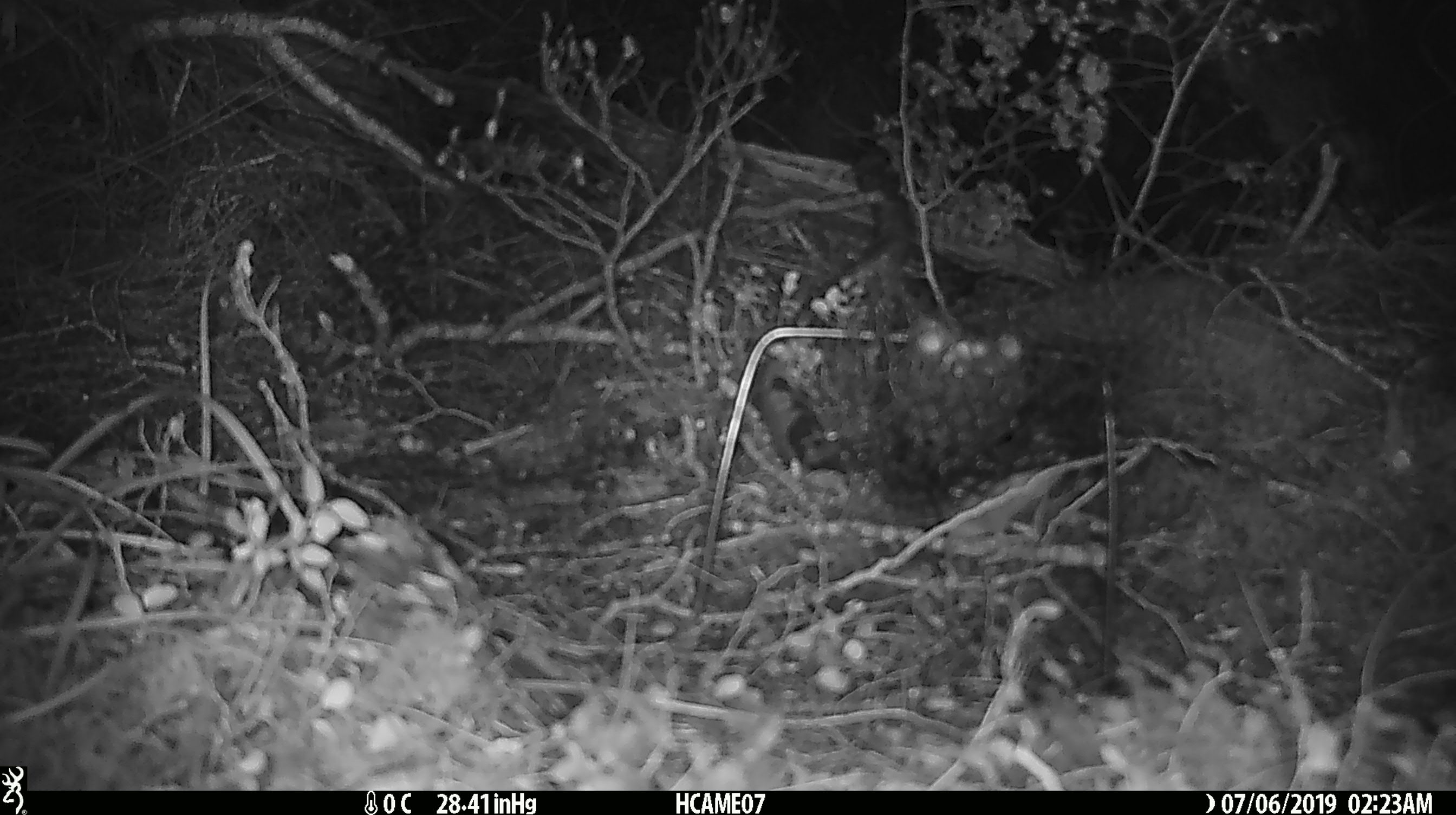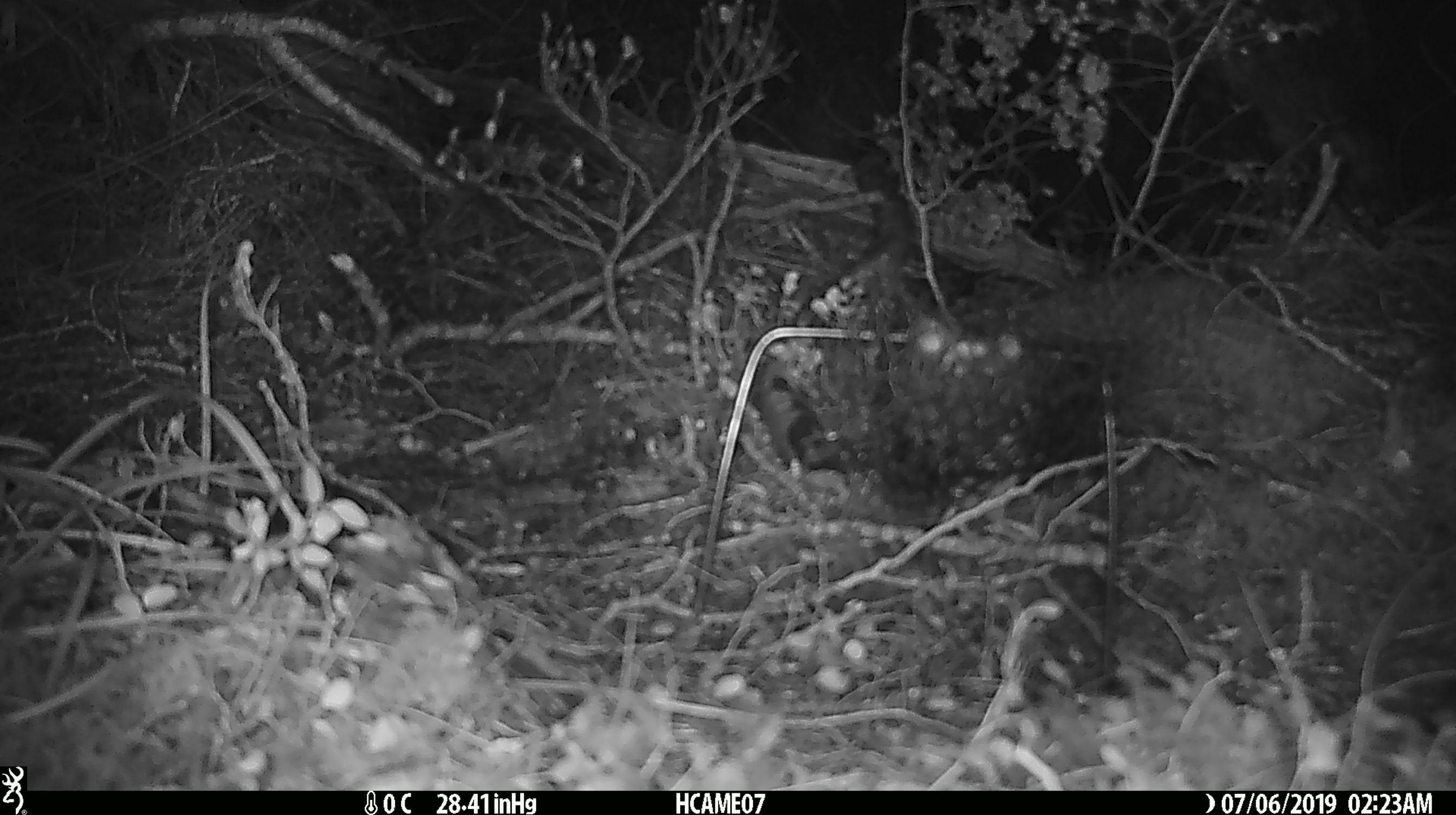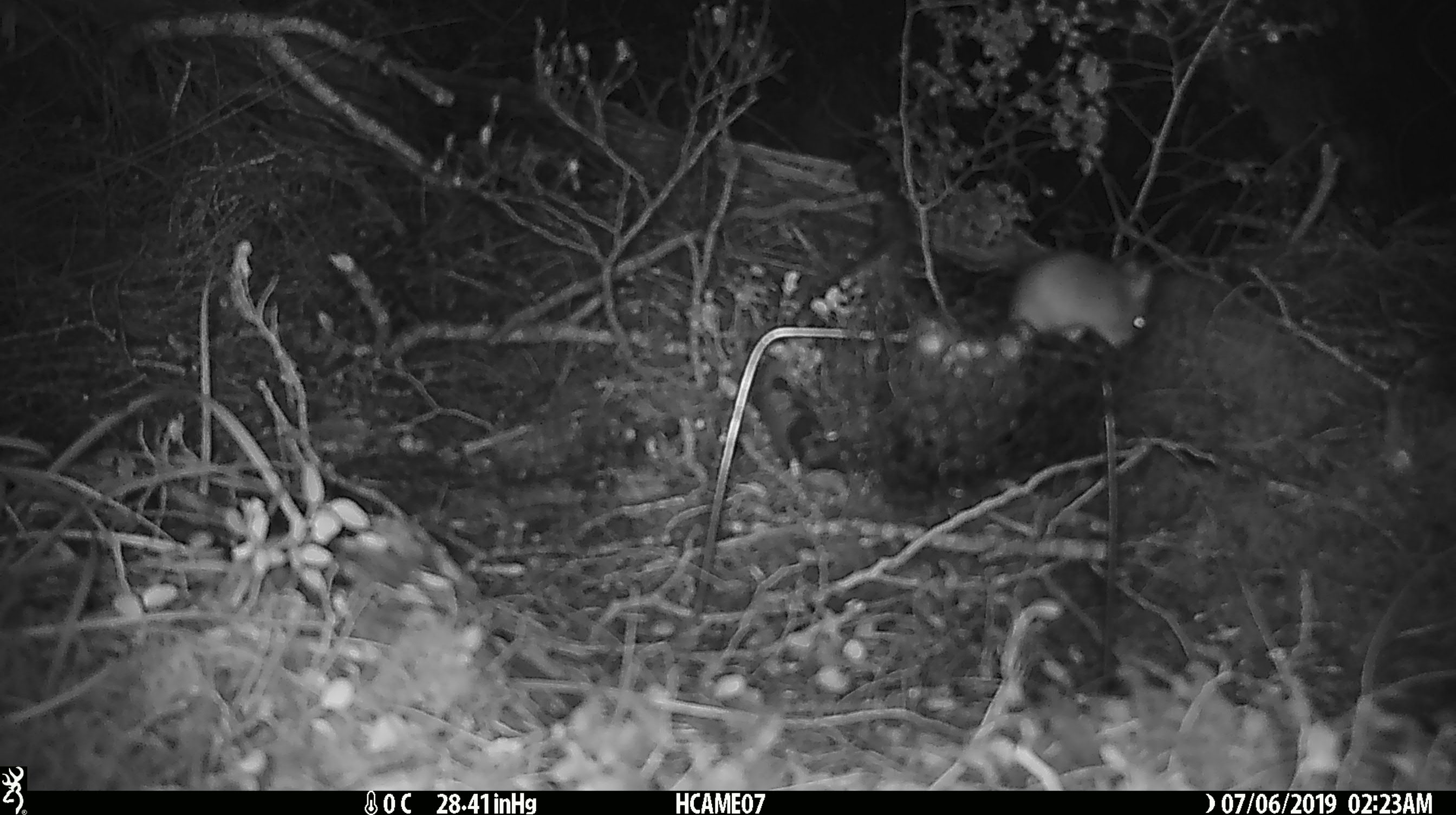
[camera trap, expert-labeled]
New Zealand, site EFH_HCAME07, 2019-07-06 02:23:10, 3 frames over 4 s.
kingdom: Animalia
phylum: Chordata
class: Mammalia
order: Rodentia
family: Muridae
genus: Mus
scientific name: Mus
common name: mouse